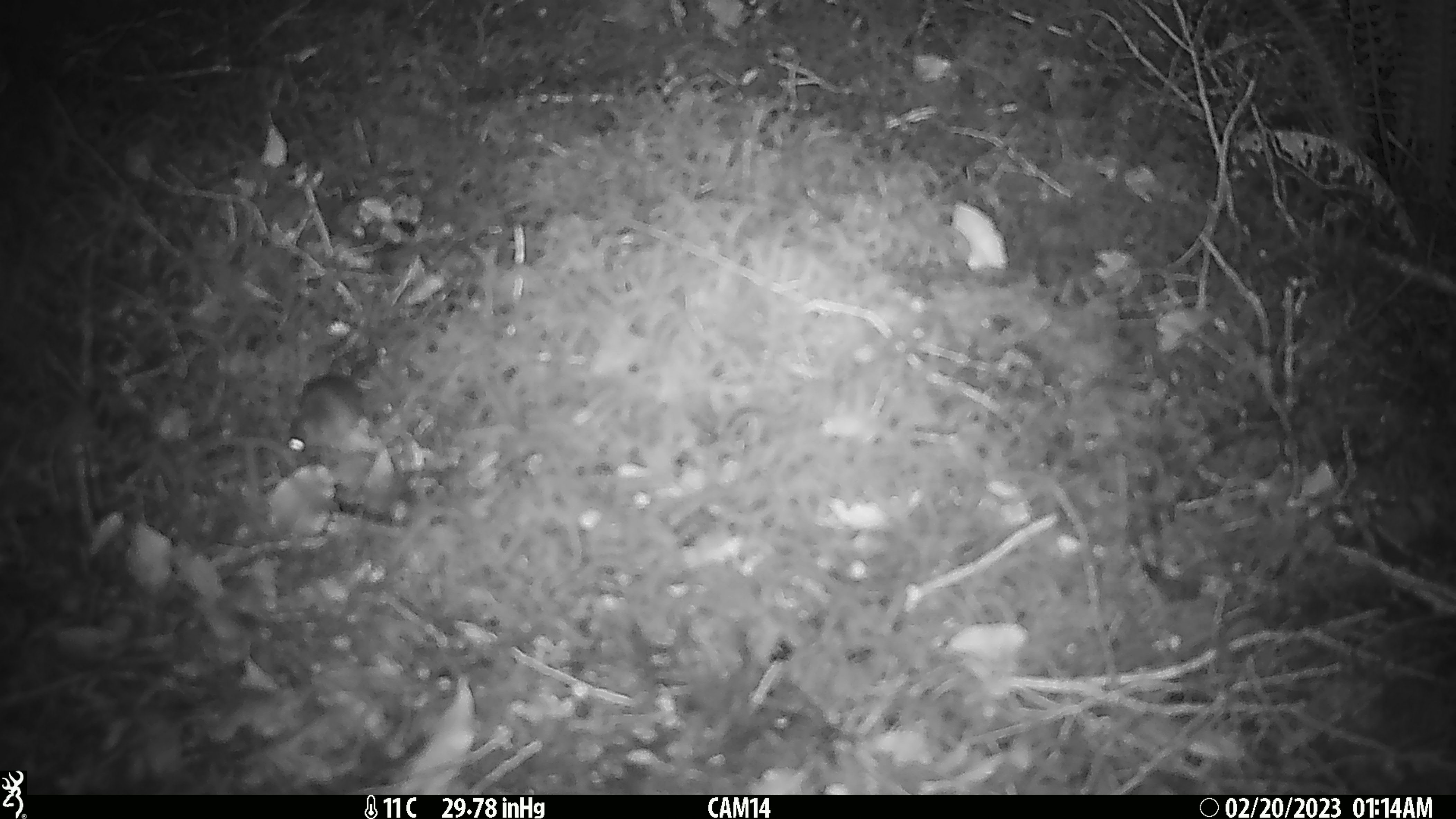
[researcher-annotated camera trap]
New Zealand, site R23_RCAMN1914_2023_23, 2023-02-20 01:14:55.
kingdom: Animalia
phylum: Chordata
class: Mammalia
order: Rodentia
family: Muridae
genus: Mus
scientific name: Mus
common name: mouse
Mouse (Mus).